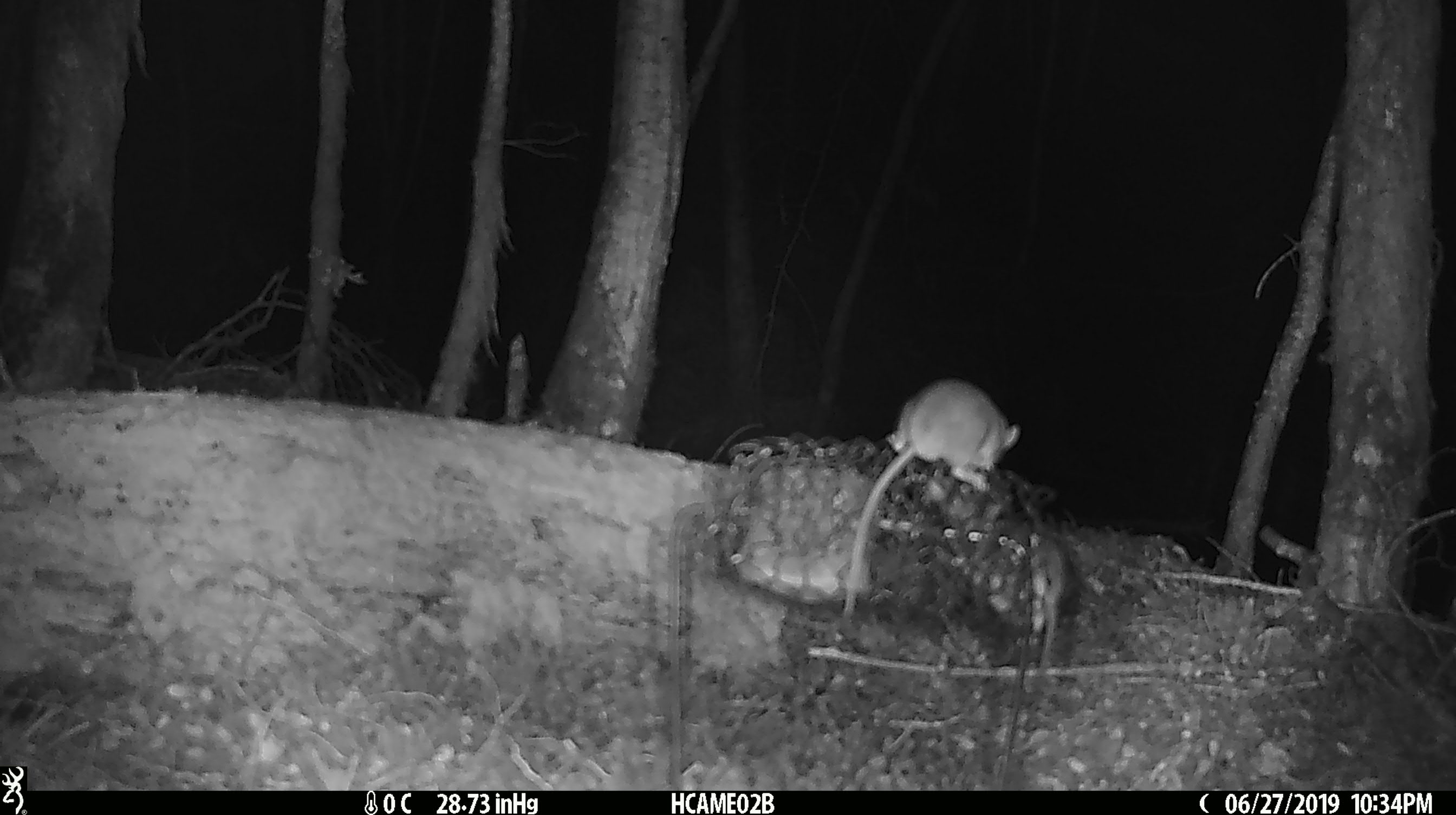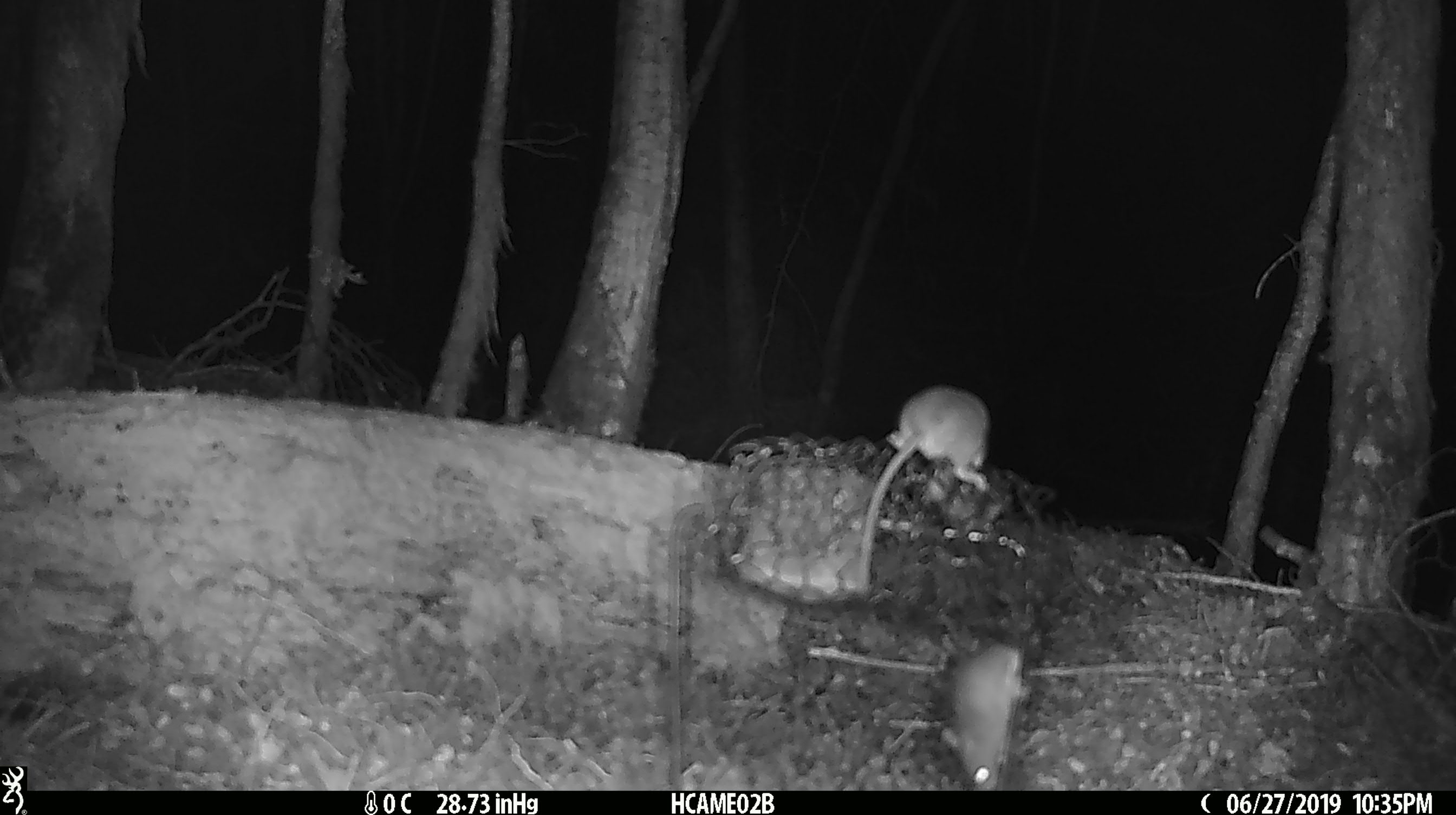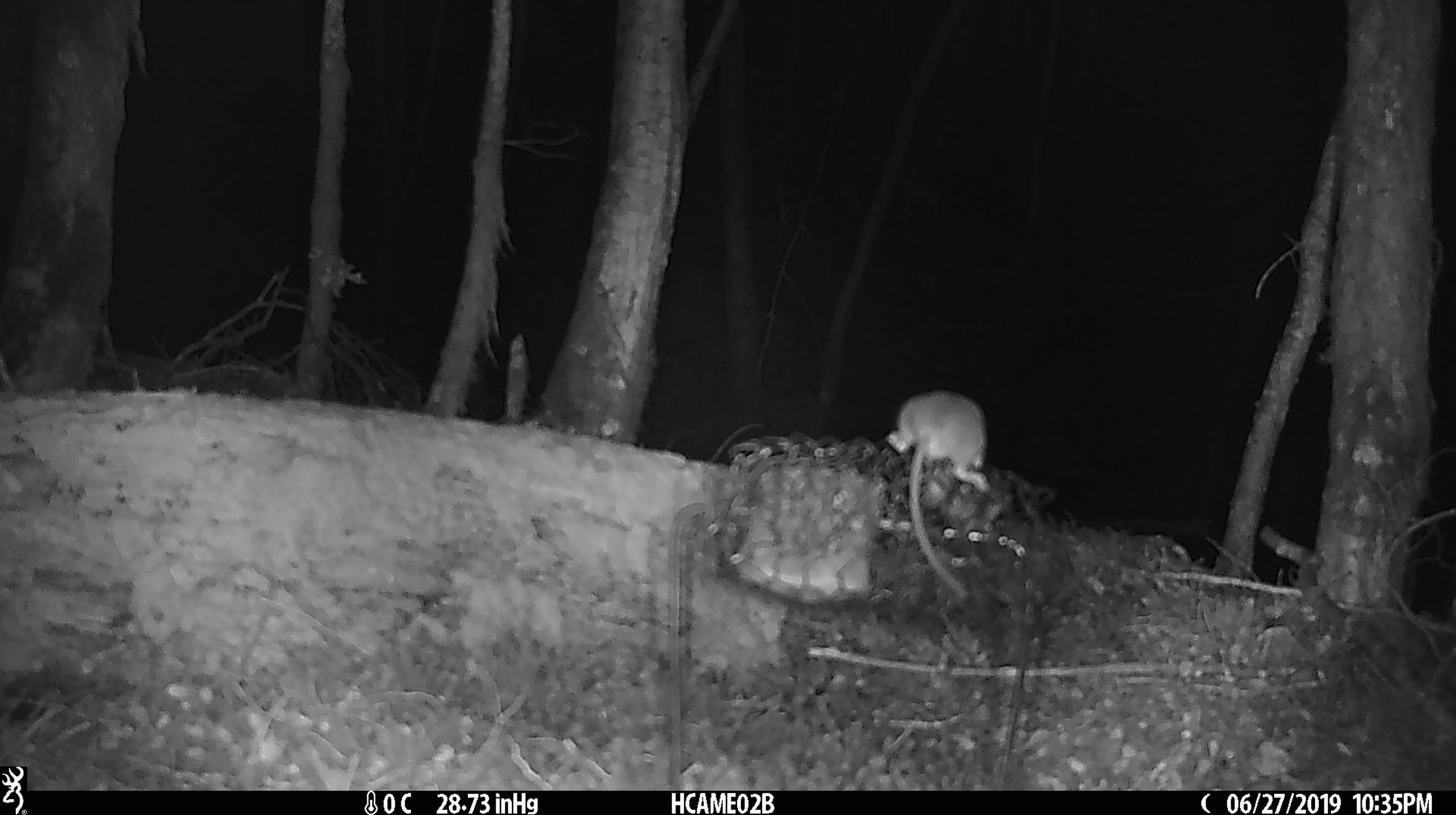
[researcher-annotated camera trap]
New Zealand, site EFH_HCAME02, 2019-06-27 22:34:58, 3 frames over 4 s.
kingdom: Animalia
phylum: Chordata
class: Mammalia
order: Rodentia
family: Muridae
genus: Mus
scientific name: Mus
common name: mouse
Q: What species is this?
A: Mouse (Mus).